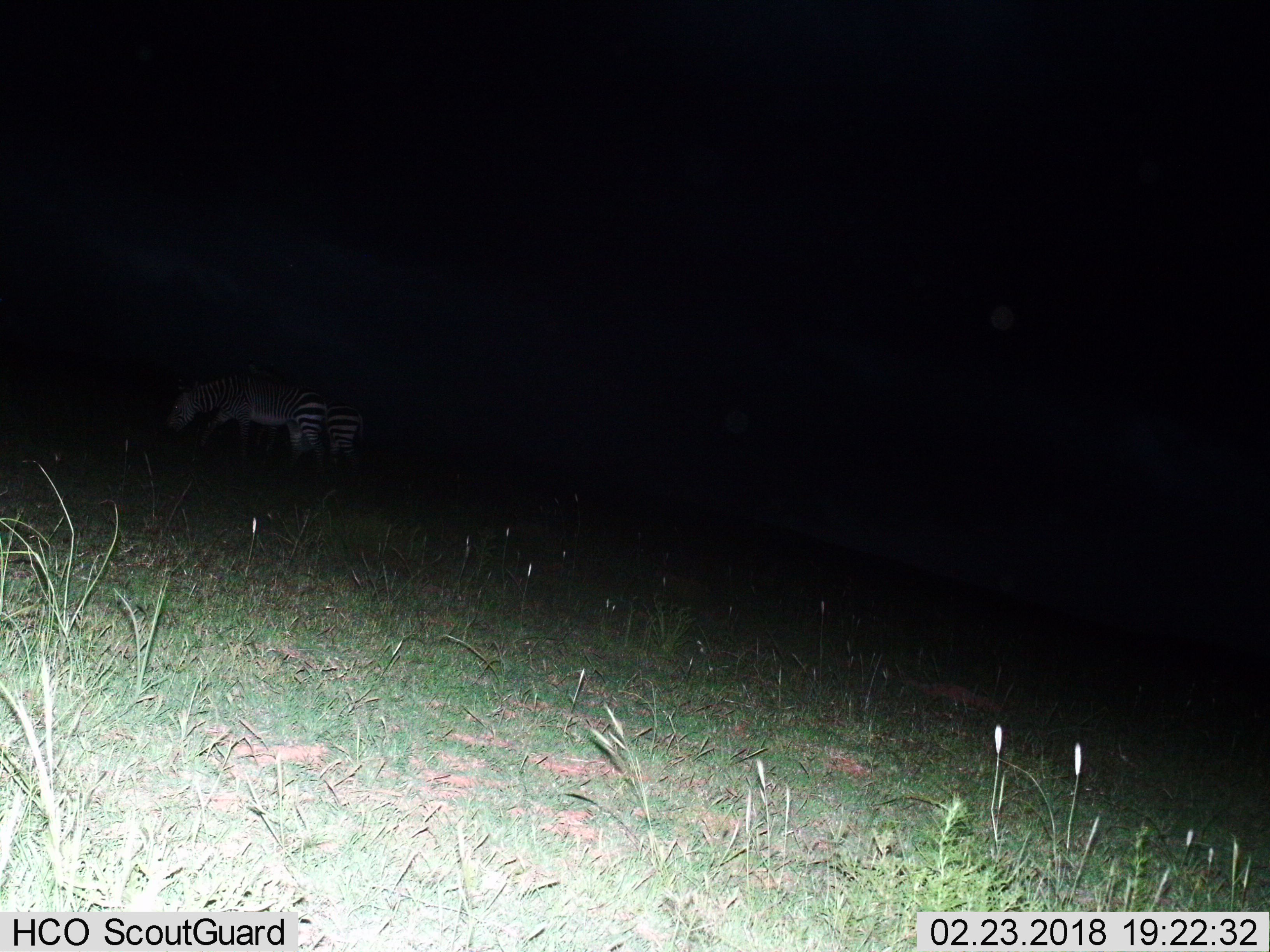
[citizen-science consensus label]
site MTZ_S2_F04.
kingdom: Animalia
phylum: Chordata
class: Mammalia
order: Perissodactyla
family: Equidae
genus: Equus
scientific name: Equus zebra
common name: mountain zebra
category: zebramountain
Zebramountain (mountain zebra) (Equus zebra), count 2. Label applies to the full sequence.